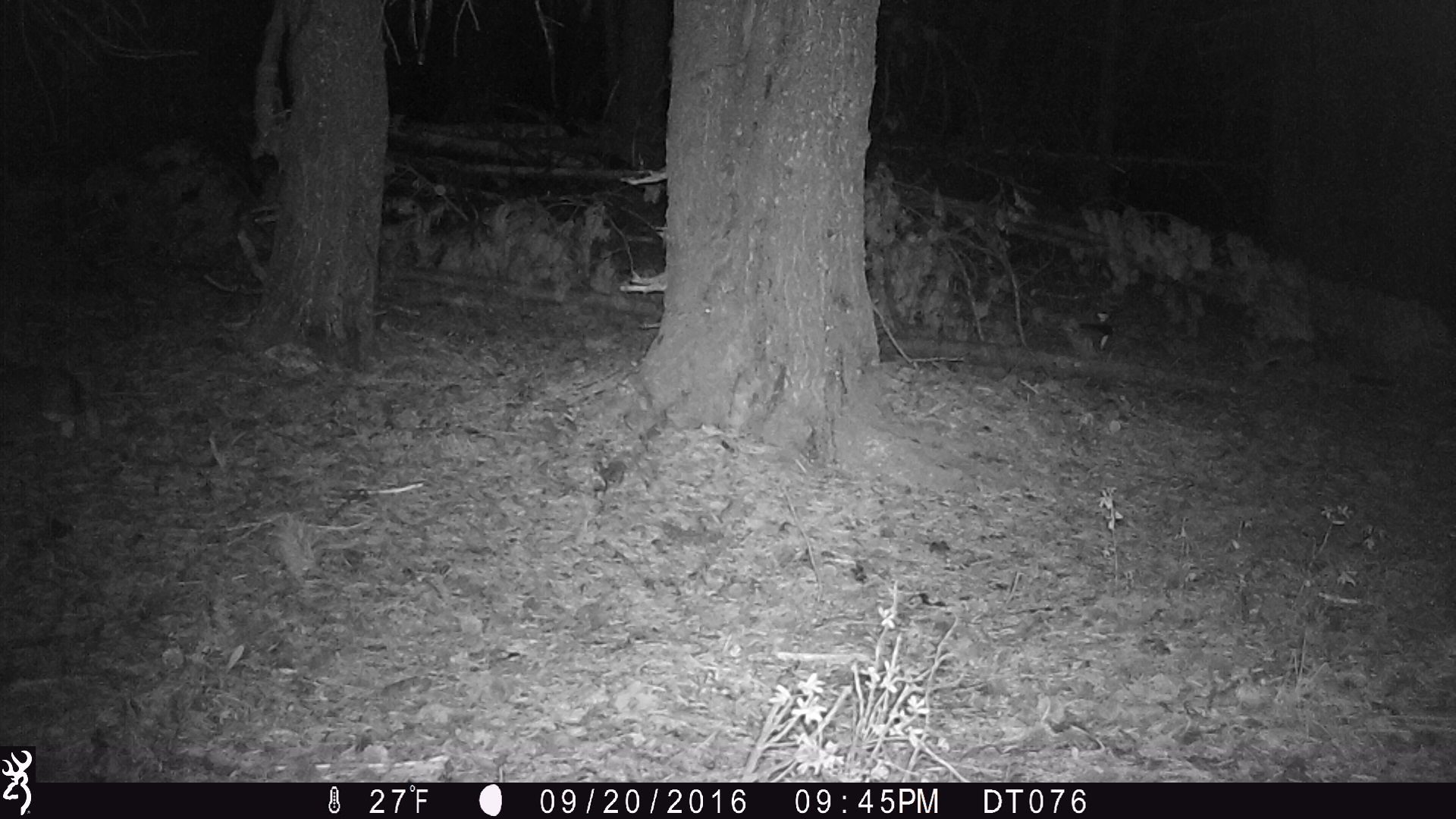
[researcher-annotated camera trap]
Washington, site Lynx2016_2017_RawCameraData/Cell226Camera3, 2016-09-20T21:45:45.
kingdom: Animalia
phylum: Chordata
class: Mammalia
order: Lagomorpha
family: Leporidae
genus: Lepus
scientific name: Lepus americanus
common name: snowshoe hare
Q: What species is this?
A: Lepus americanus (snowshoe hare).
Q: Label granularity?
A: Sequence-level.